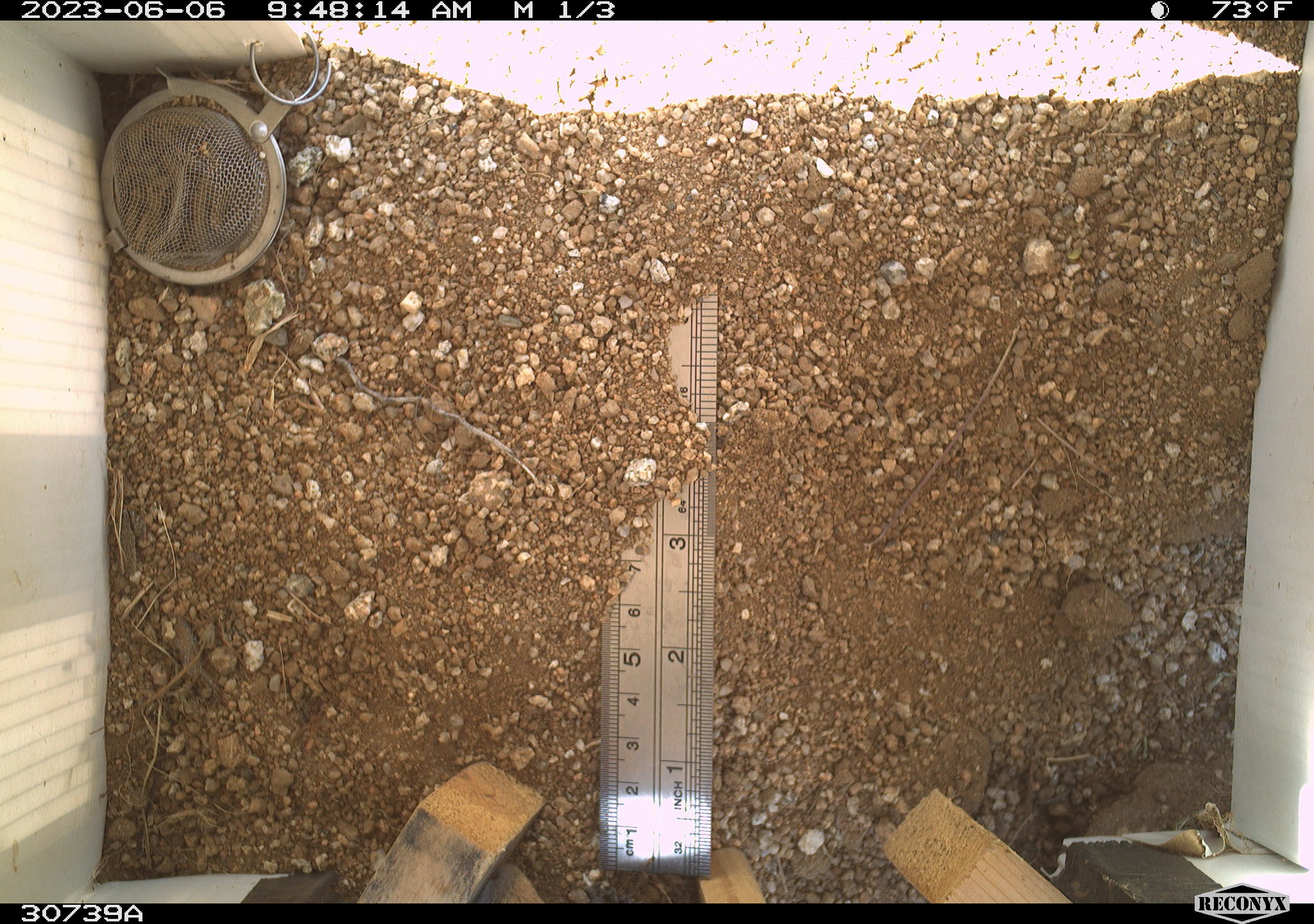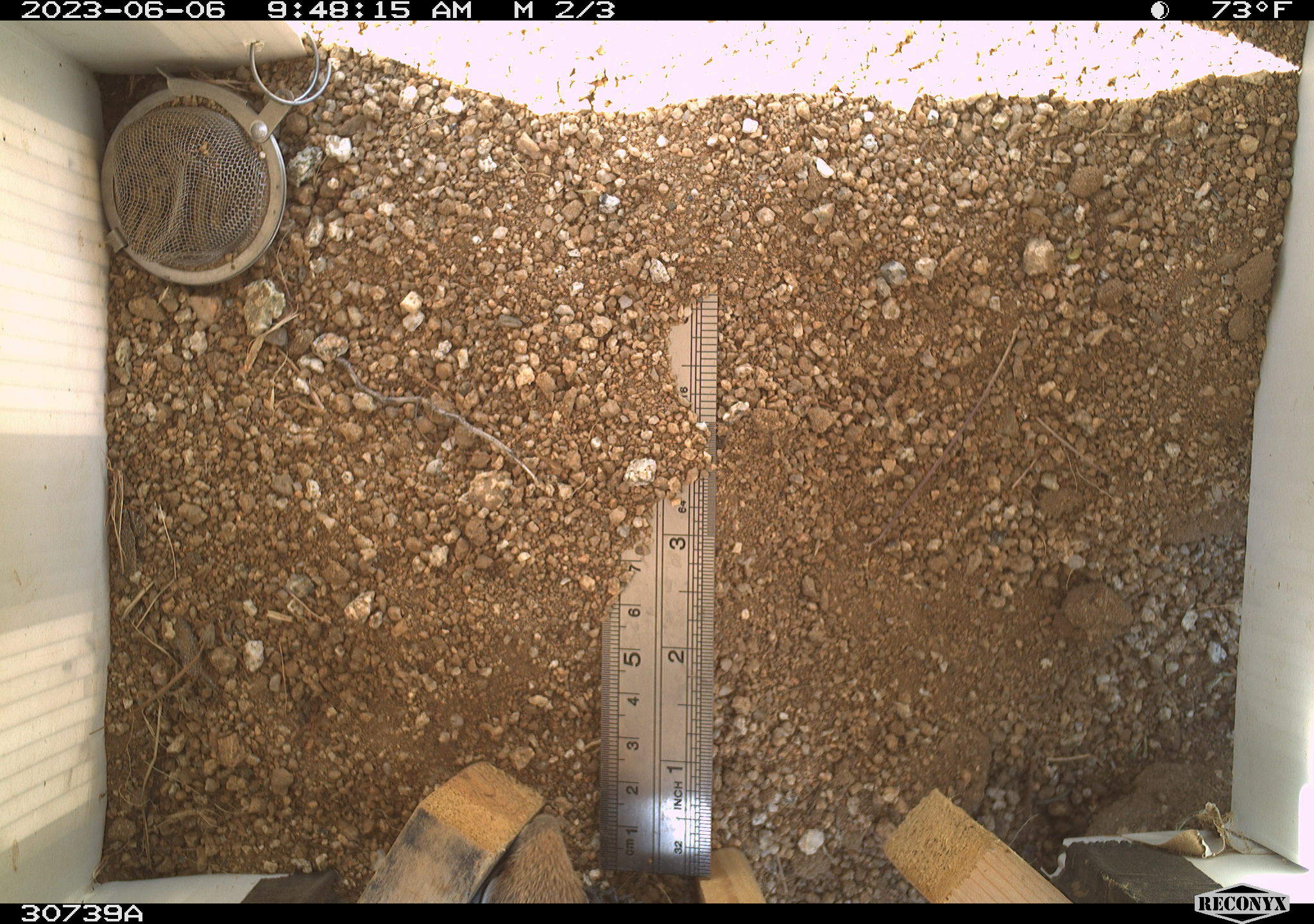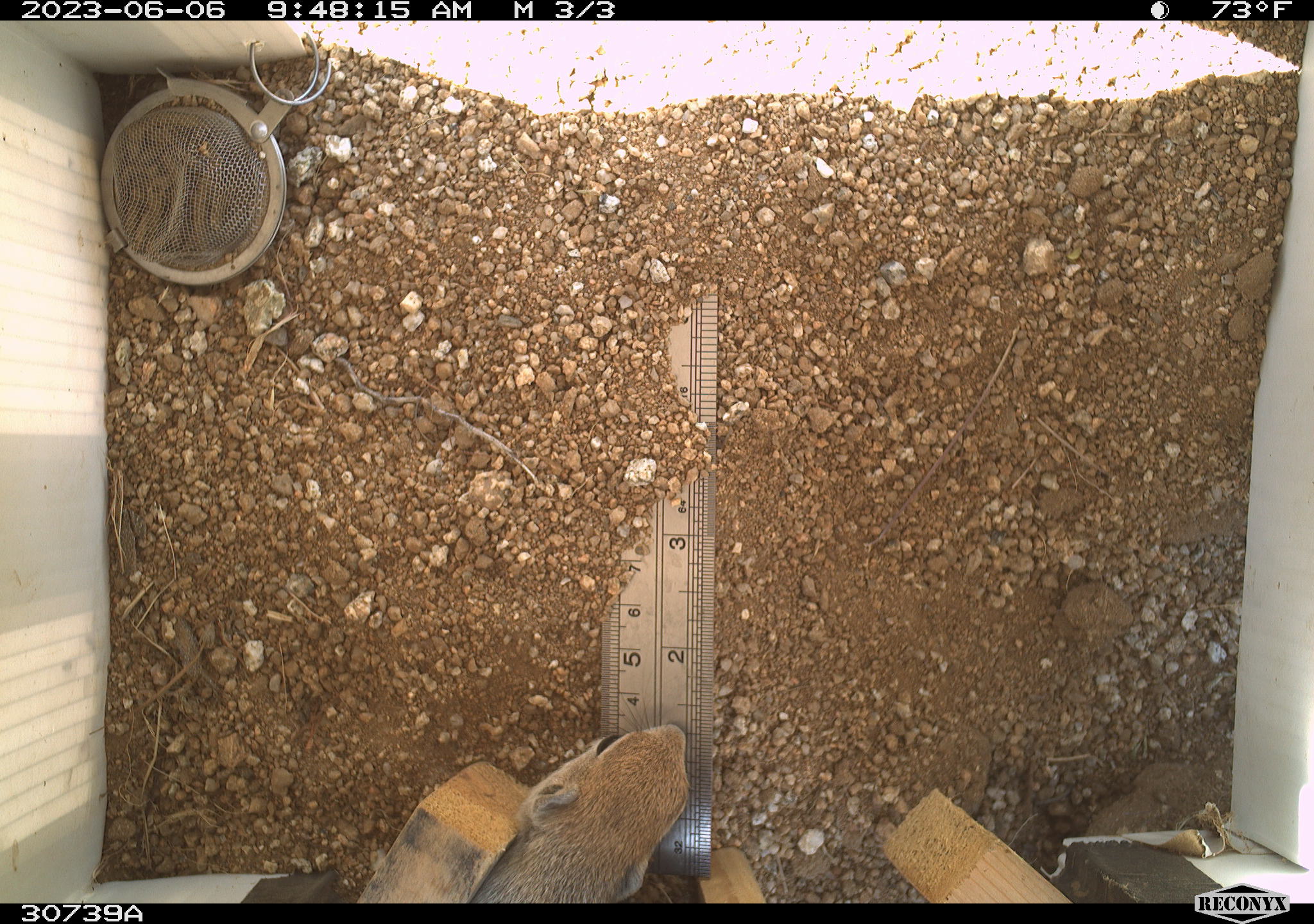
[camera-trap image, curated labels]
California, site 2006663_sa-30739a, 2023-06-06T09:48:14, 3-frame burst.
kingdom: Animalia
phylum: Chordata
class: Mammalia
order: Rodentia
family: Sciuridae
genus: Ammospermophilus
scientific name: Ammospermophilus leucurus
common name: white-tailed antelope squirrel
White-tailed antelope squirrel (Ammospermophilus leucurus).